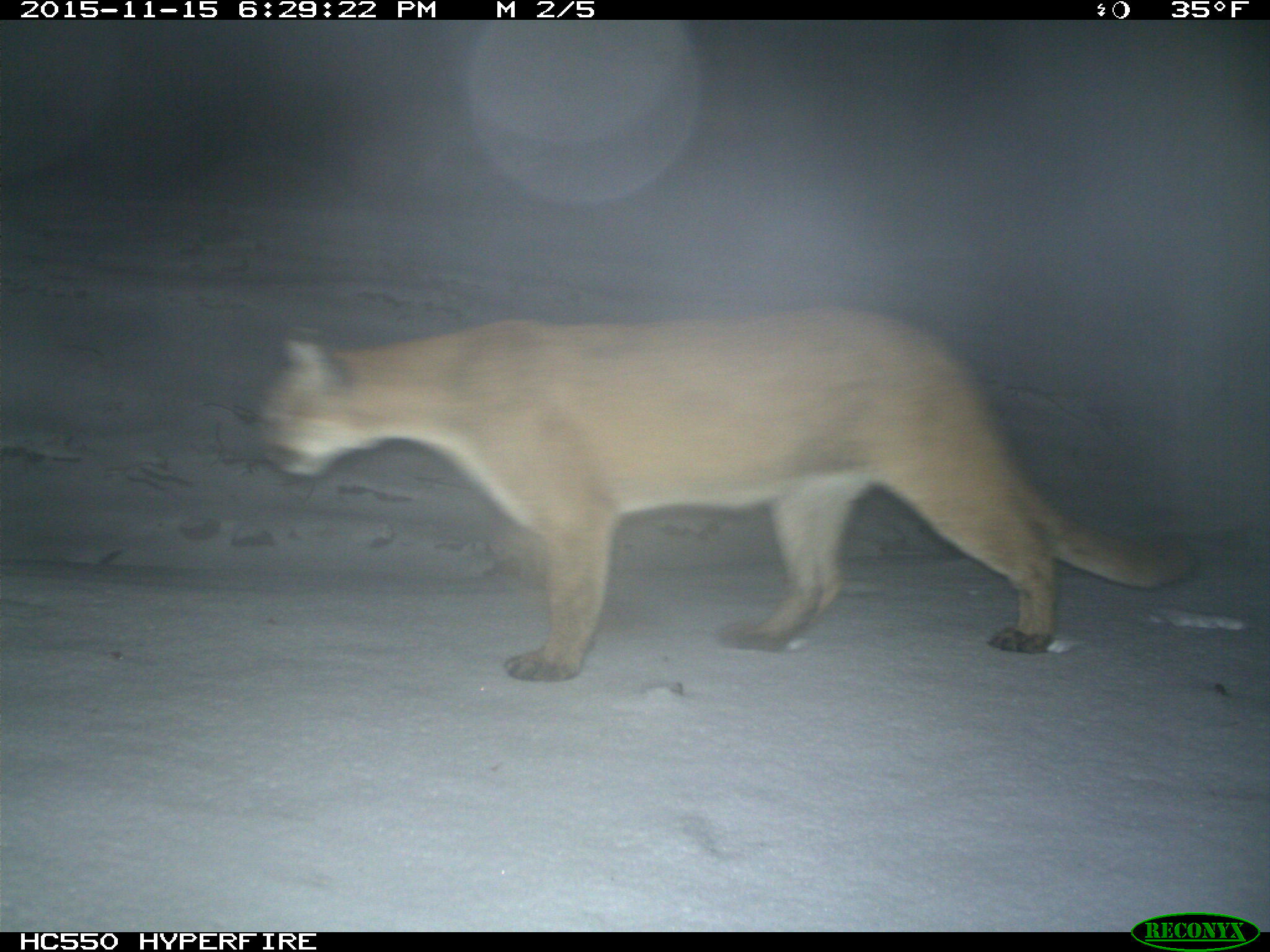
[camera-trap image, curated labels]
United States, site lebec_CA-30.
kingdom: Animalia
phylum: Chordata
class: Mammalia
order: Carnivora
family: Felidae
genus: Puma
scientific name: Puma concolor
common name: mountain lion